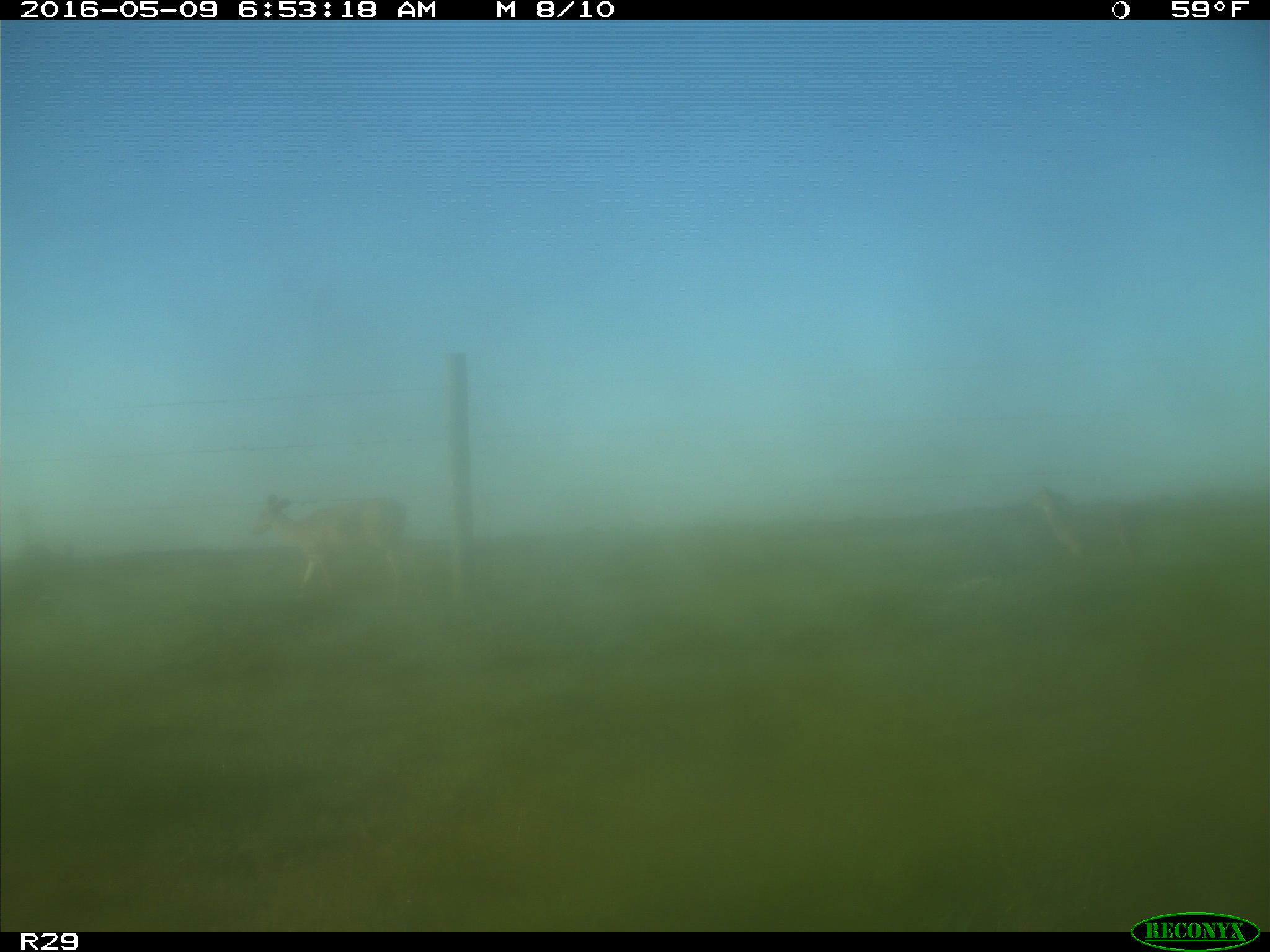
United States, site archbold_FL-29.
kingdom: Animalia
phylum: Chordata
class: Mammalia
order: Artiodactyla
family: Cervidae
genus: Odocoileus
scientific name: Odocoileus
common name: deer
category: unidentified deer